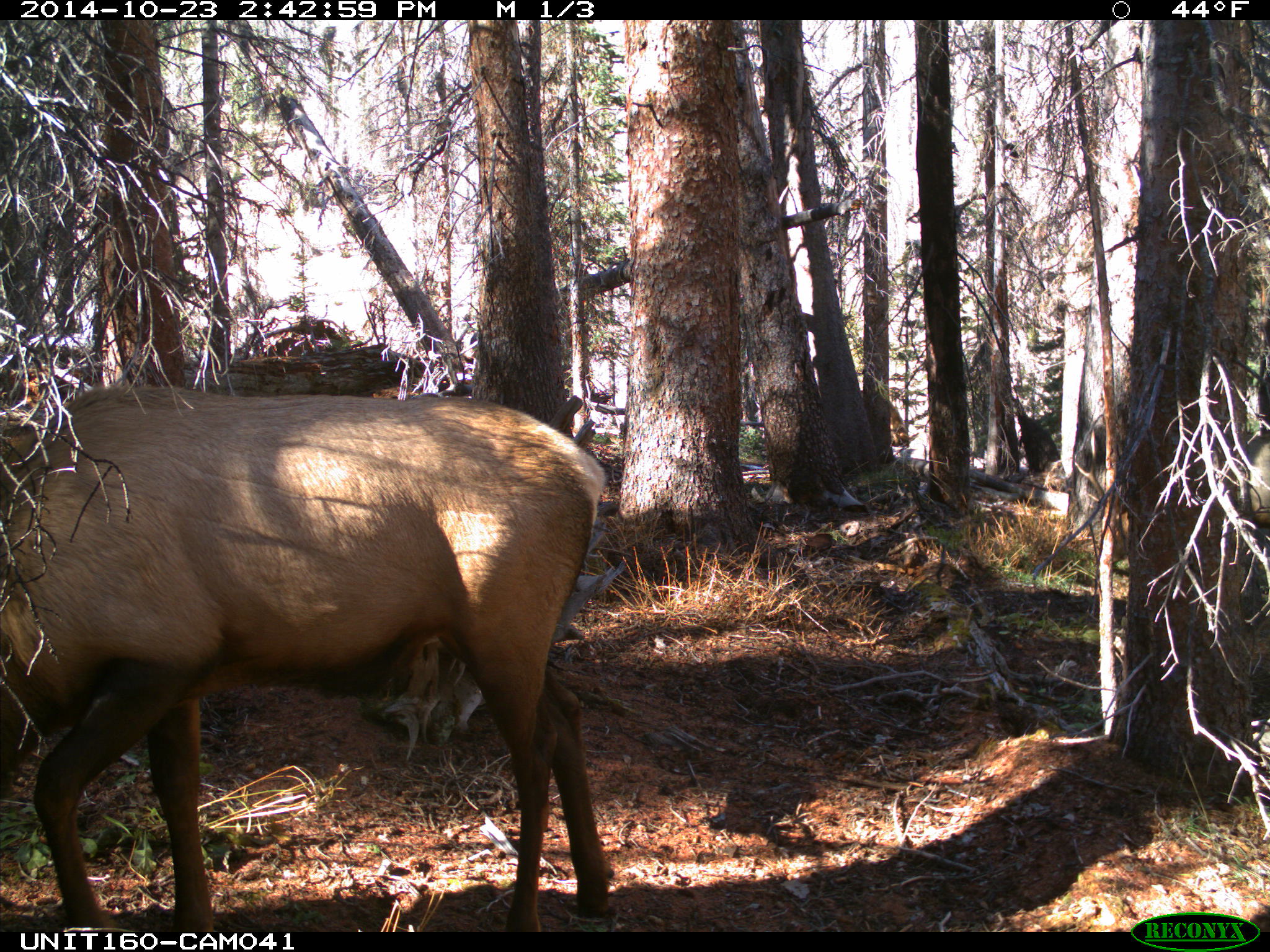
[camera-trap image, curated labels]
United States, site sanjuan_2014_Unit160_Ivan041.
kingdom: Animalia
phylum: Chordata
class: Mammalia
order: Artiodactyla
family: Cervidae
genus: Cervus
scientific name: Cervus elaphus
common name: red deer